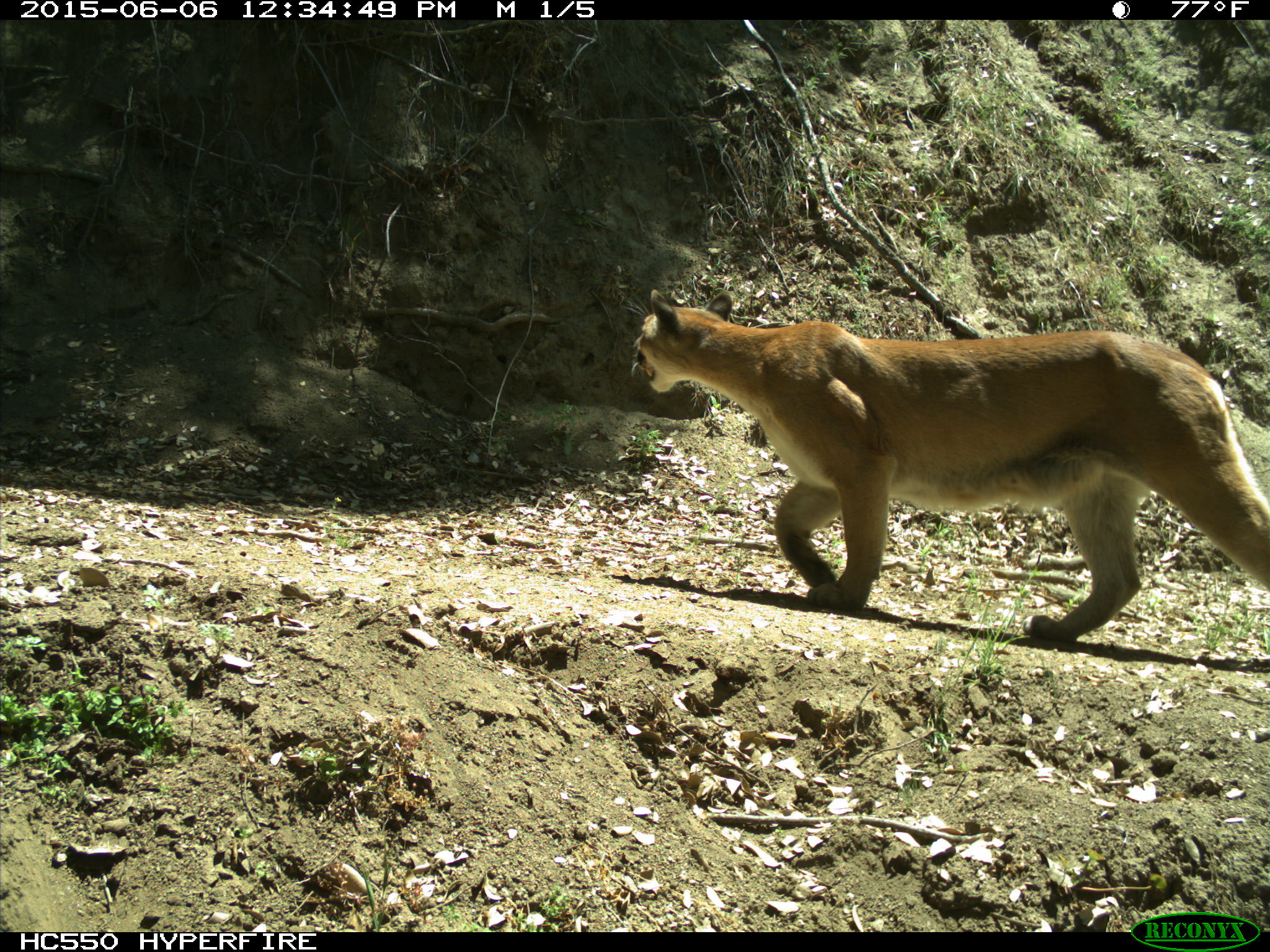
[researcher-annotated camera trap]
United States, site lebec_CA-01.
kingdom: Animalia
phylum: Chordata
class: Mammalia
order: Carnivora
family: Felidae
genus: Puma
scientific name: Puma concolor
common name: mountain lion